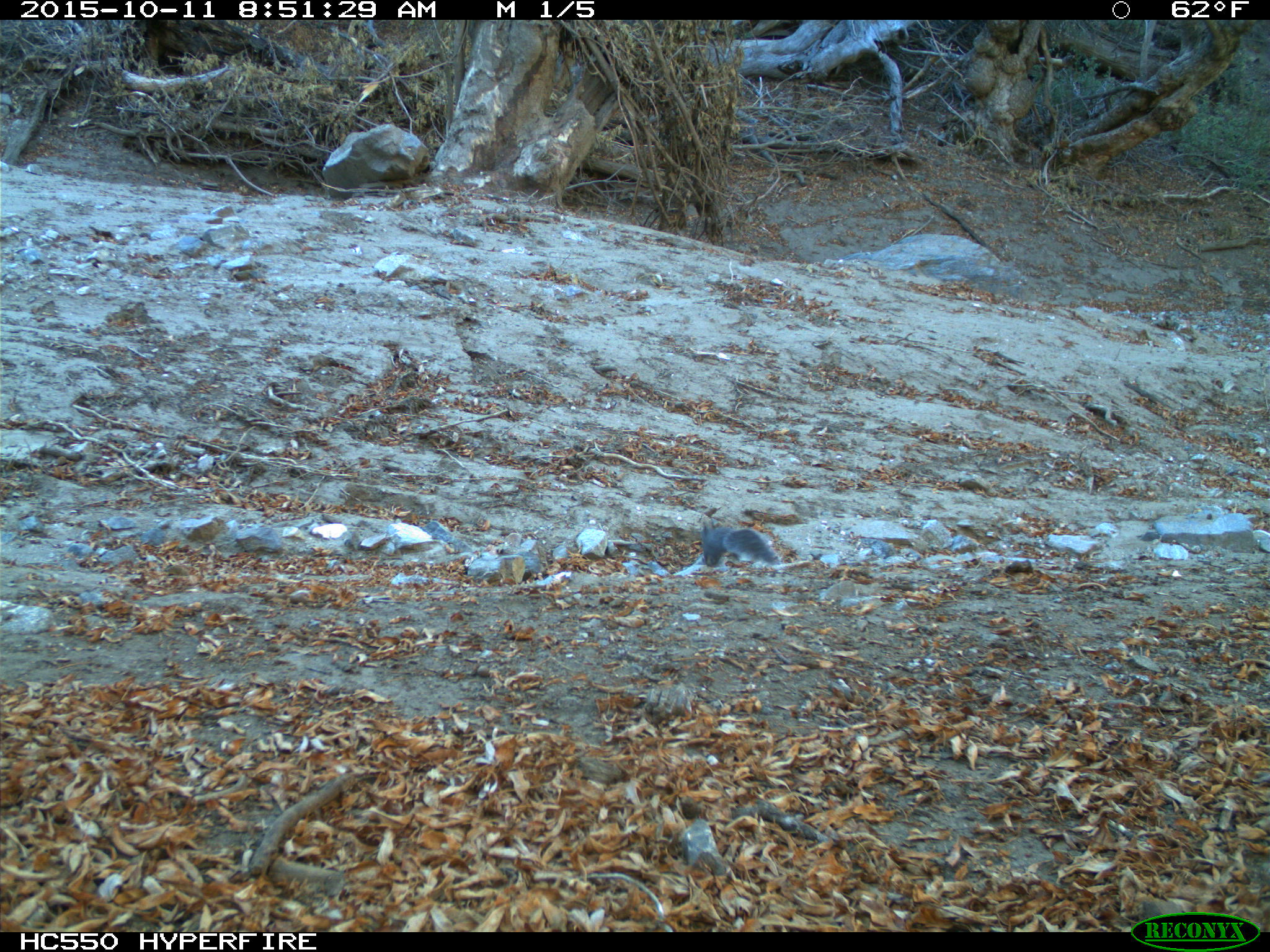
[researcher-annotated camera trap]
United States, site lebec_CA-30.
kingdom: Animalia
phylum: Chordata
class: Mammalia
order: Rodentia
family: Sciuridae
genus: Sciurus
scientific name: Sciurus carolinensis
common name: eastern gray squirrel